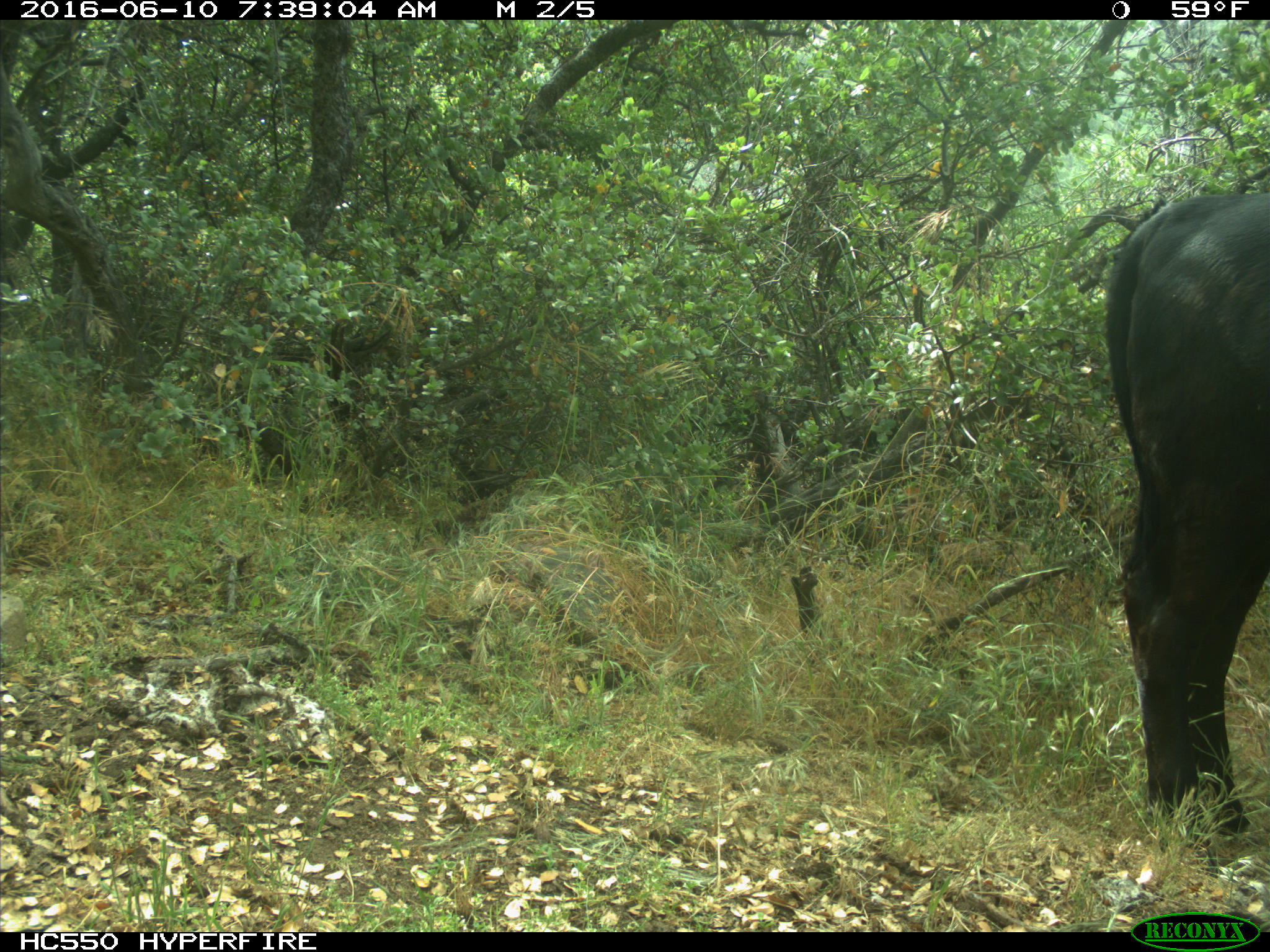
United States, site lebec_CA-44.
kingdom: Animalia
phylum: Chordata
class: Mammalia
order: Artiodactyla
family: Bovidae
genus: Bos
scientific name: Bos taurus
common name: domestic cow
Bos taurus (domestic cow).